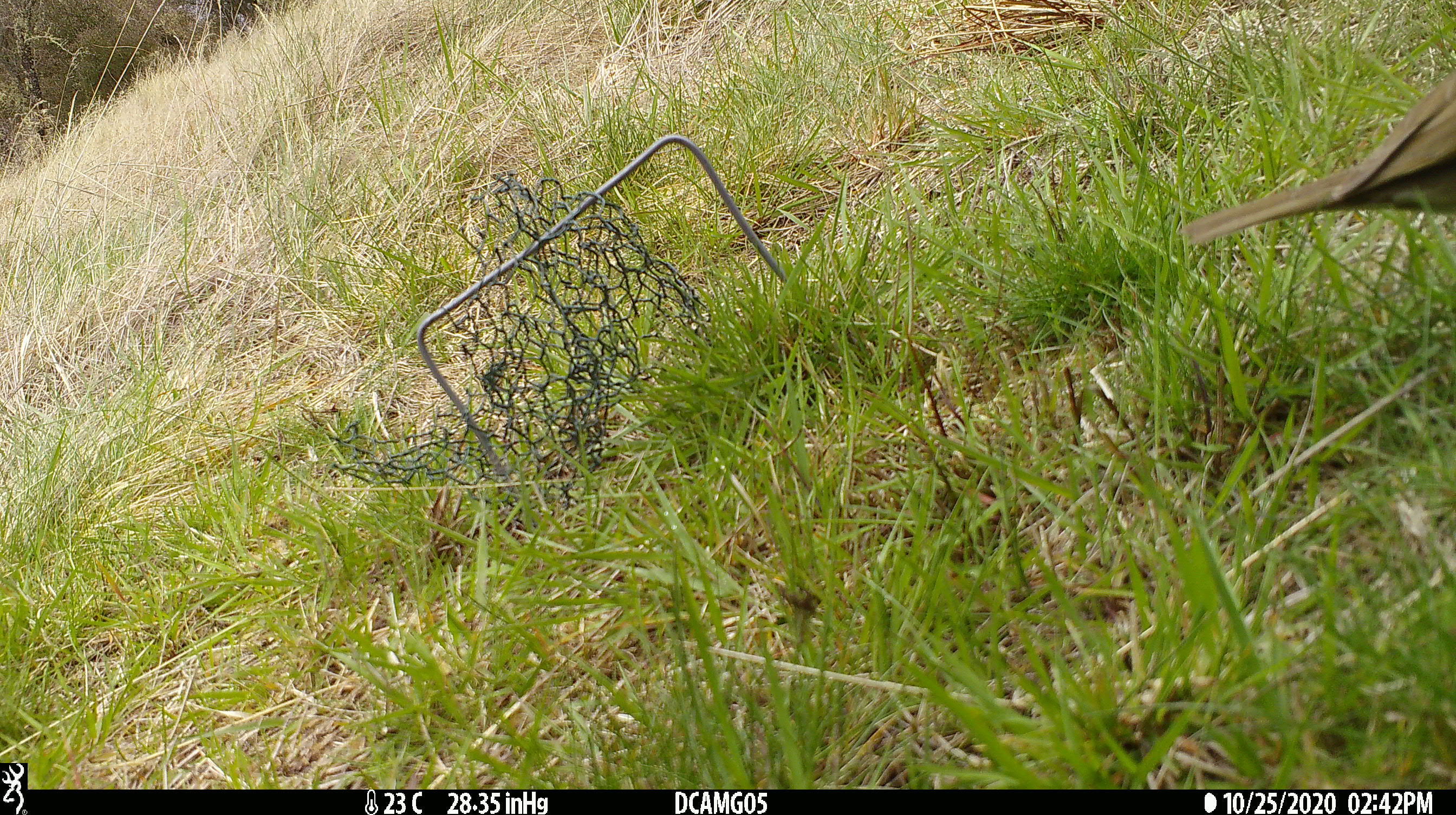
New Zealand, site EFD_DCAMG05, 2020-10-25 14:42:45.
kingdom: Animalia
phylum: Chordata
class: Aves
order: Passeriformes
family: Turdidae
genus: Turdus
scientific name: Turdus philomelos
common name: song thrush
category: thrush